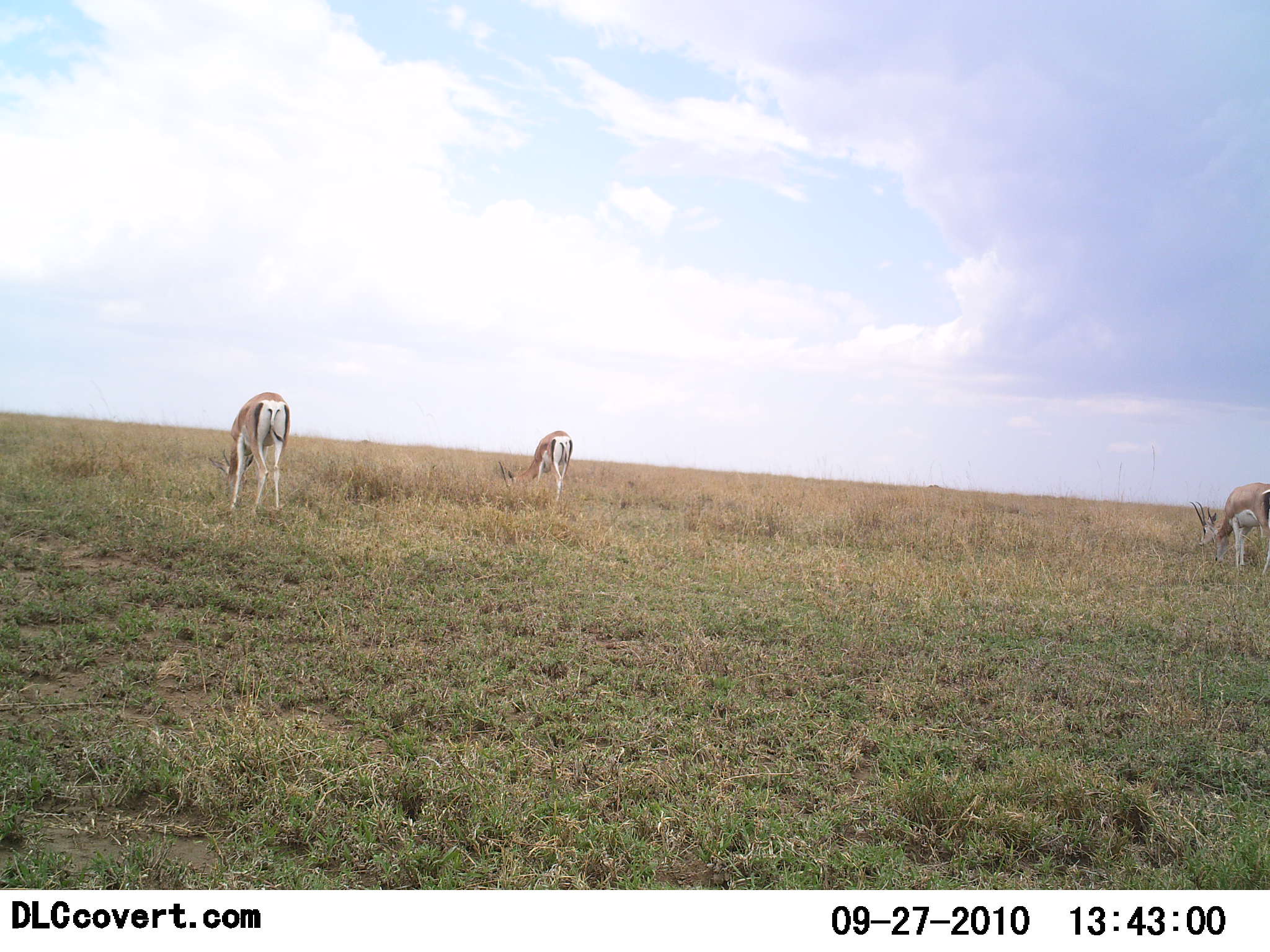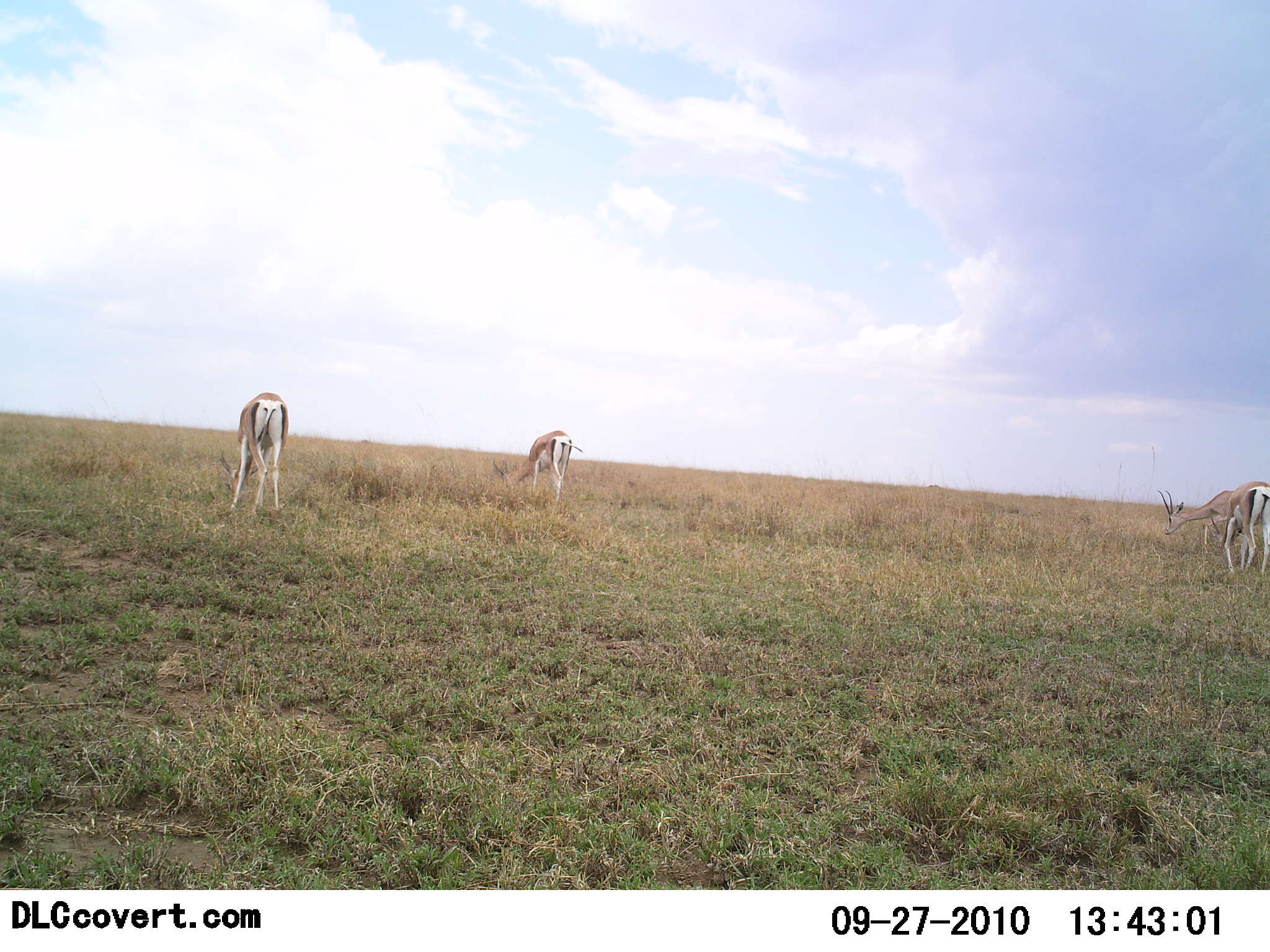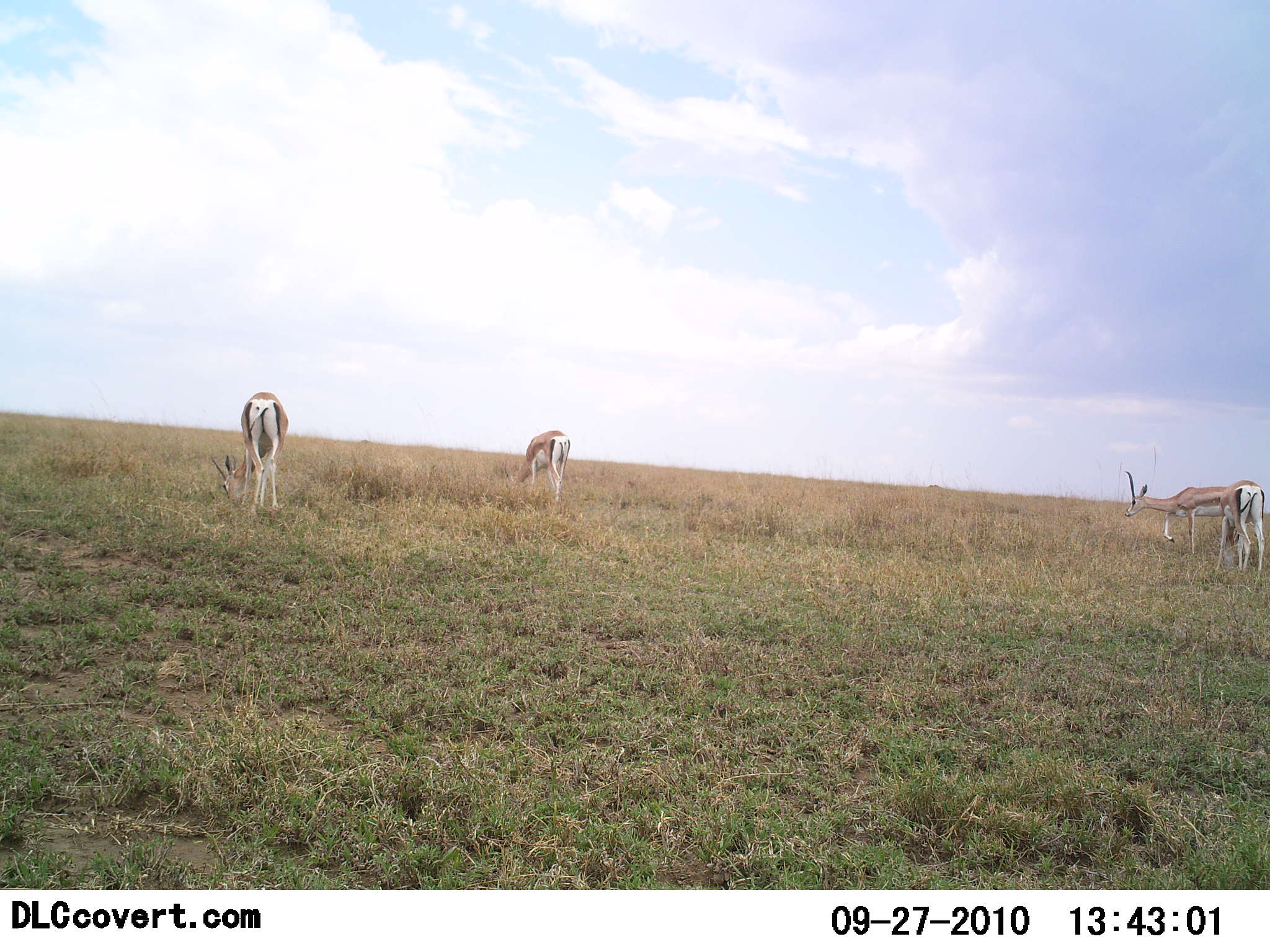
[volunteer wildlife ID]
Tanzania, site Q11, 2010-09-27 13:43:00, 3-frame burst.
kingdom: Animalia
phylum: Chordata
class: Mammalia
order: Artiodactyla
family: Bovidae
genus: Nanger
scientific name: Nanger granti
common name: grant's gazelle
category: gazellegrants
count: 4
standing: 21%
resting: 0%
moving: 14%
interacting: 0%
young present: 0%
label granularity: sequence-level